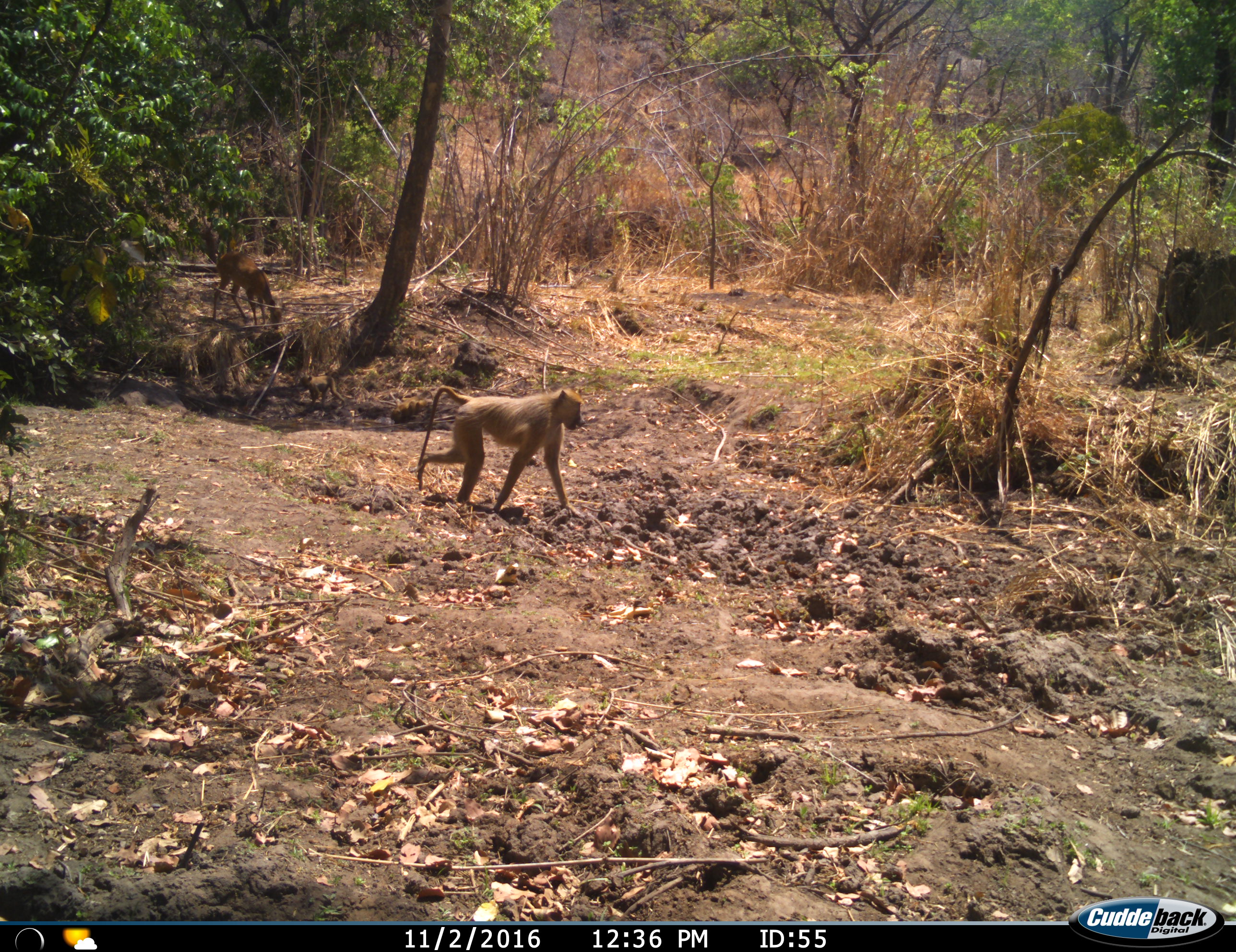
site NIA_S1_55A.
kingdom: Animalia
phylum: Chordata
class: Mammalia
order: Primates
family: Cercopithecidae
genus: Papio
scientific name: Papio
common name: baboon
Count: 1.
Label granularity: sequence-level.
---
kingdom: Animalia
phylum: Chordata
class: Mammalia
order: Artiodactyla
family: Bovidae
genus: Sylvicapra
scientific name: Sylvicapra grimmia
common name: common duiker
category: duikercommongrey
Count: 1.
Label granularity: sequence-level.